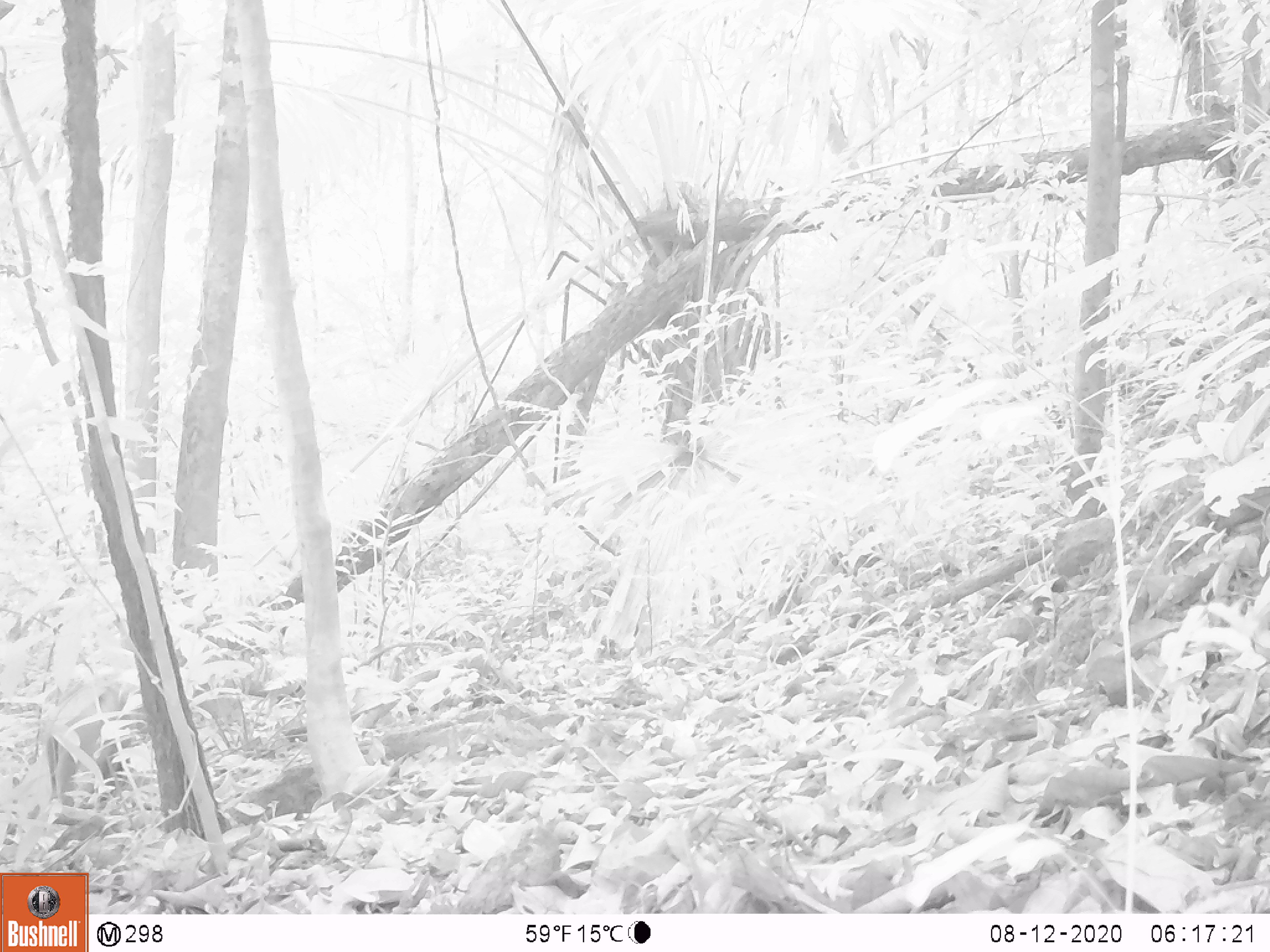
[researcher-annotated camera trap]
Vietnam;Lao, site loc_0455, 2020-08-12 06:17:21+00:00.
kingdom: Animalia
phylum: Chordata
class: Mammalia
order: Primates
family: Cercopithecidae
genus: Macaca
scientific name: Macaca nemestrina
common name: pig-tailed macaque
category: pig tailed macaque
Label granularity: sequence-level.